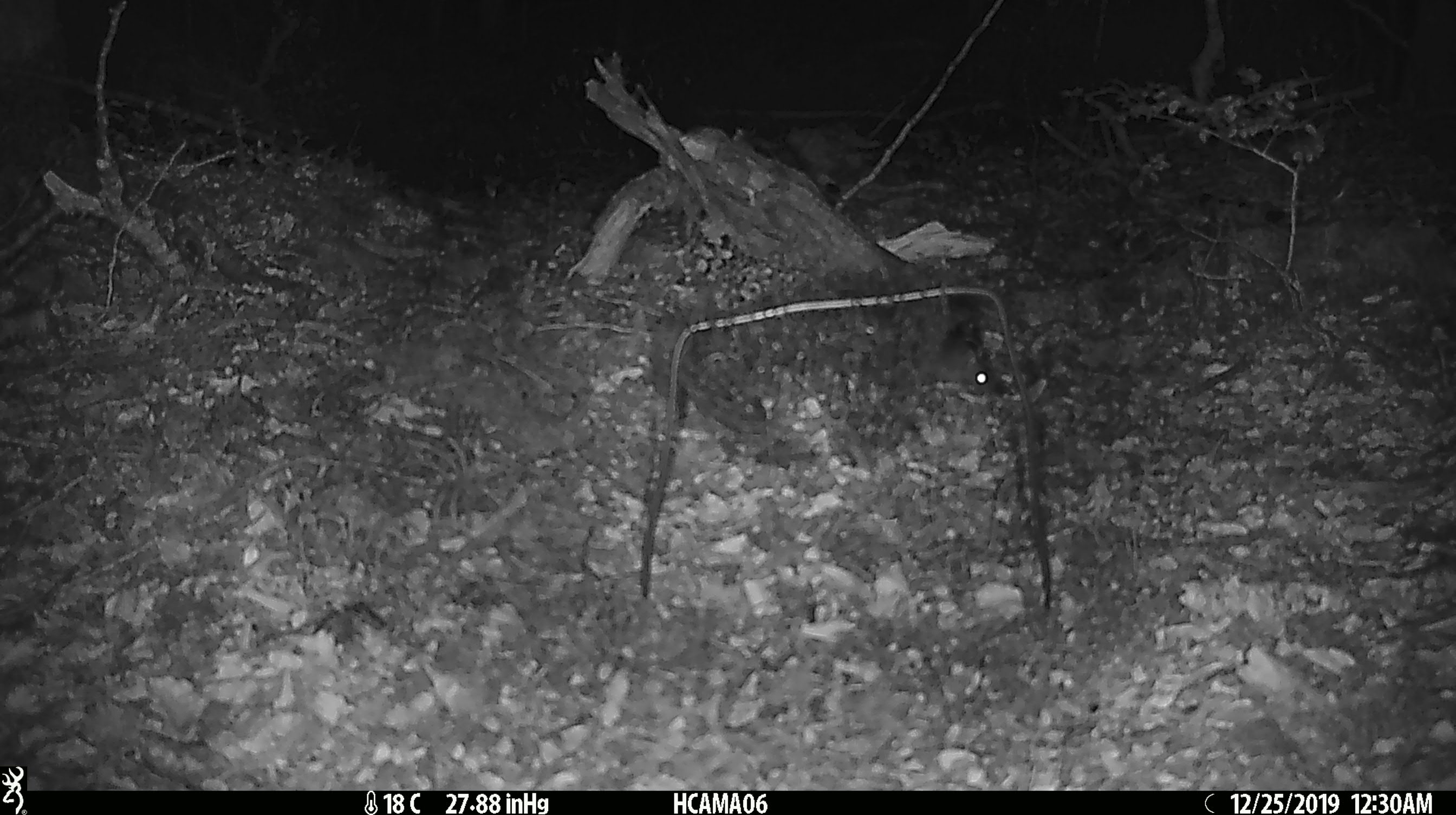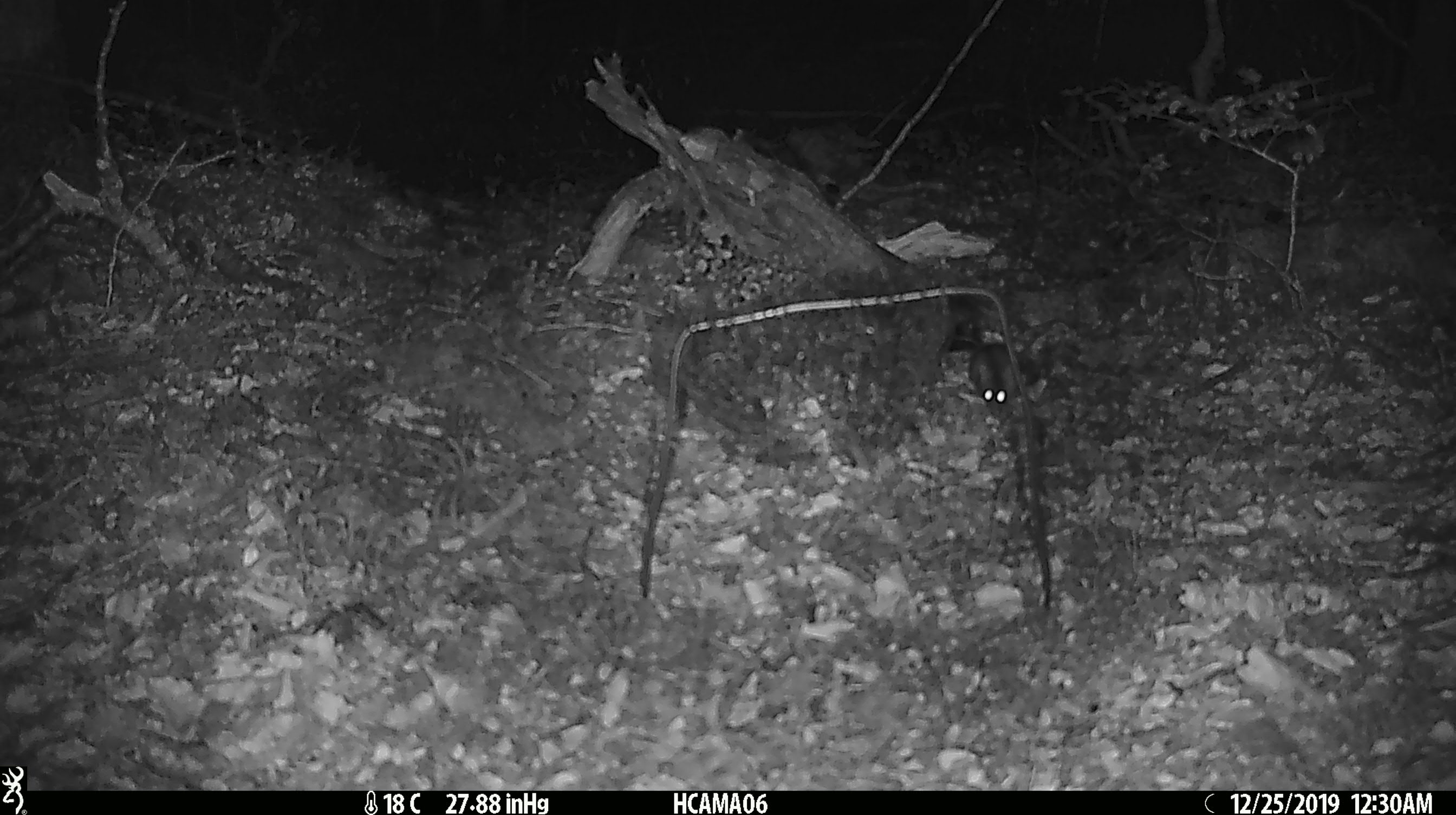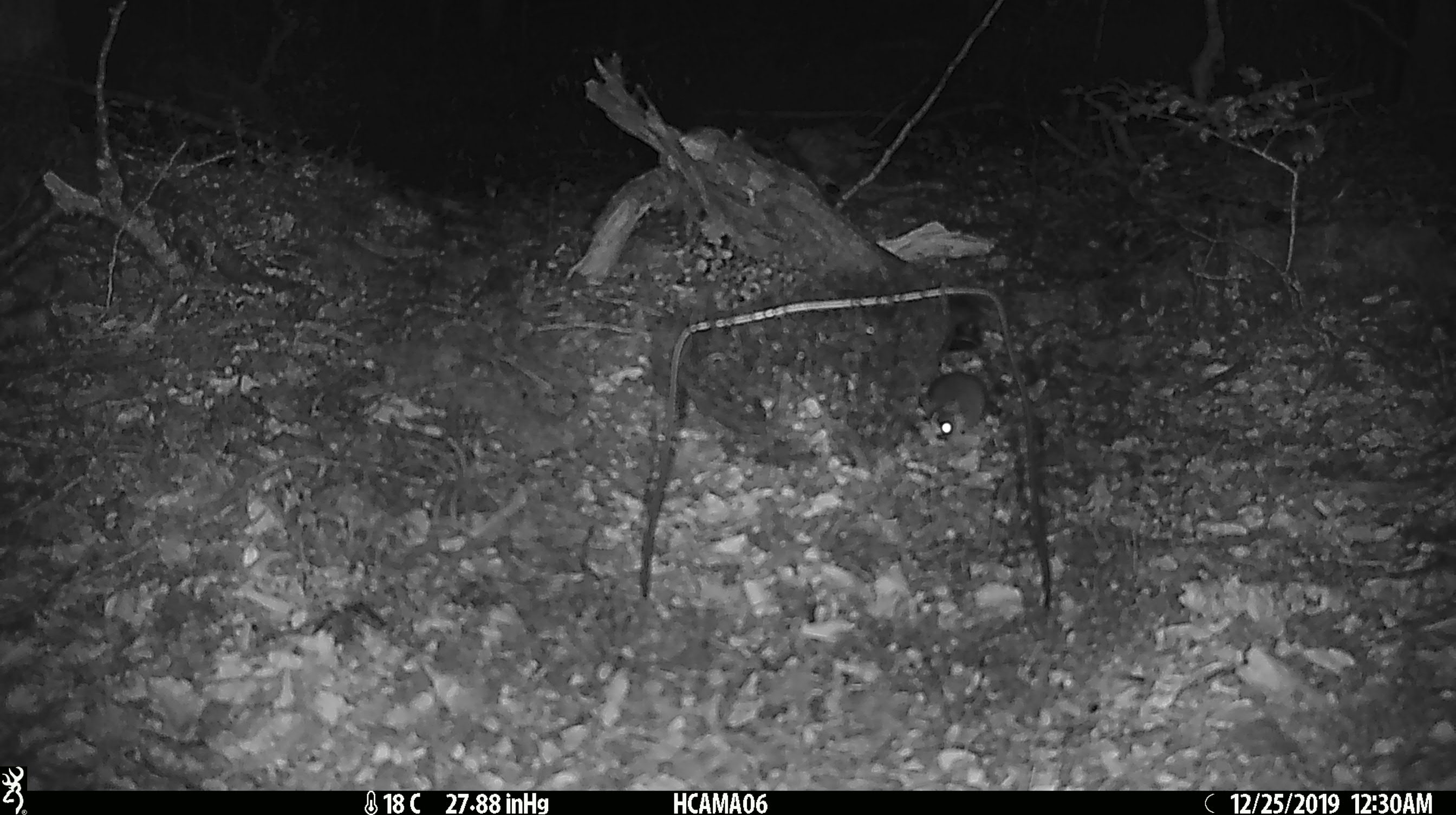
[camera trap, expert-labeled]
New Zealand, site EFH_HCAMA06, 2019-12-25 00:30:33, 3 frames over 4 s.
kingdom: Animalia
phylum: Chordata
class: Mammalia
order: Rodentia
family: Muridae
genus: Mus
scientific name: Mus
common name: mouse